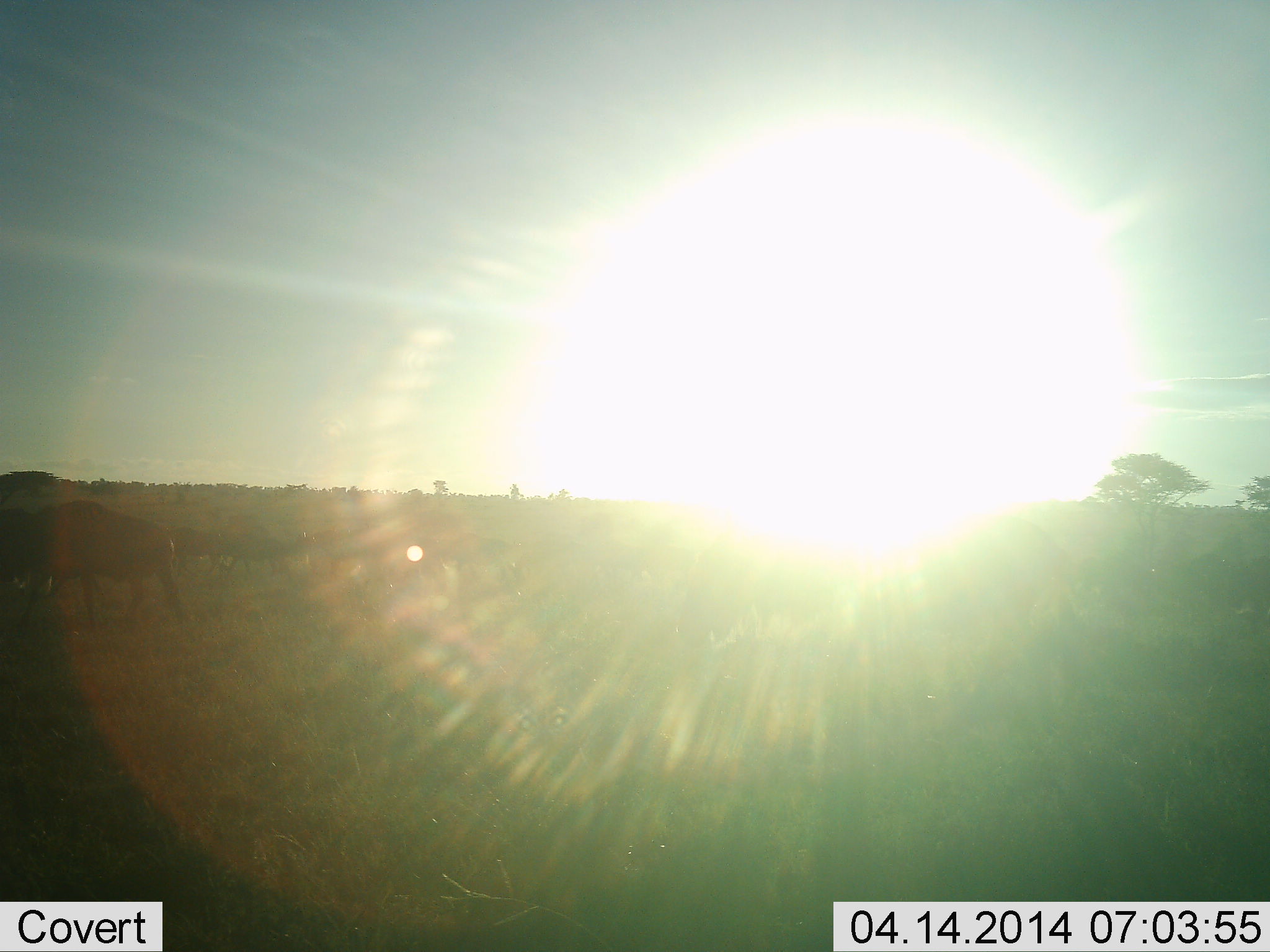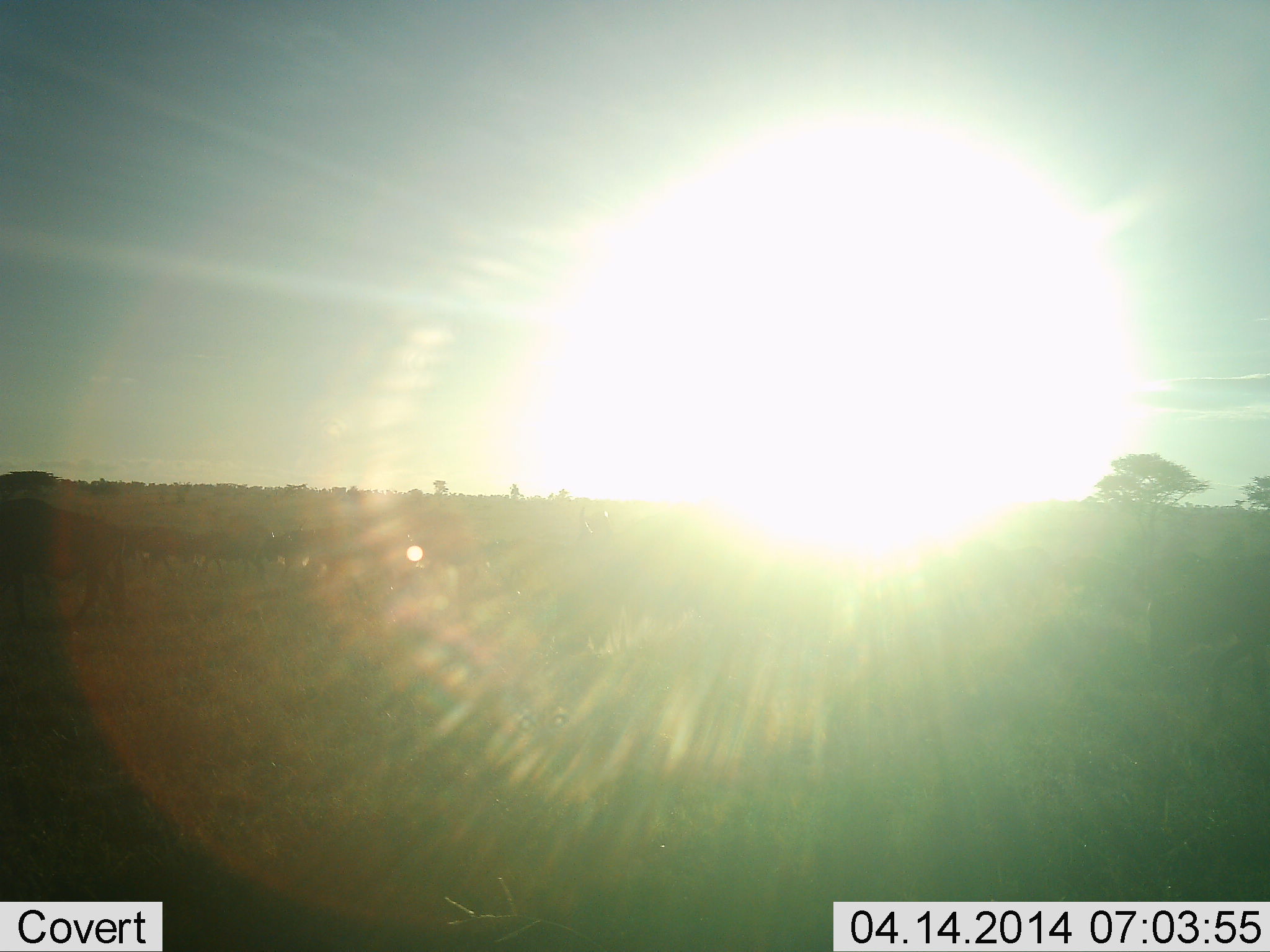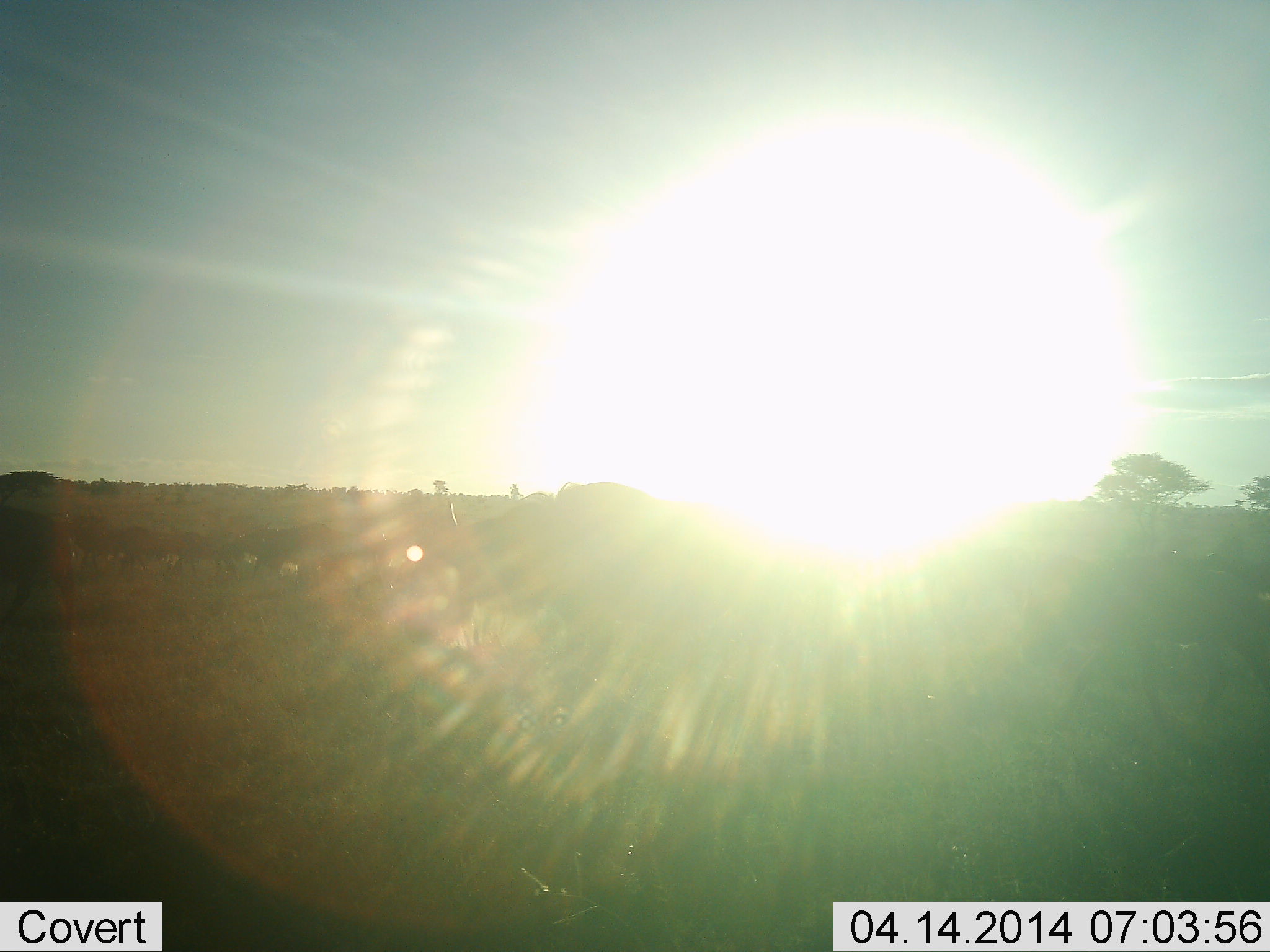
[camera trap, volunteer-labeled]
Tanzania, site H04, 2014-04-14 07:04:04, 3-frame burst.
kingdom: Animalia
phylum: Chordata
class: Mammalia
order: Artiodactyla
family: Bovidae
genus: Connochaetes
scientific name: Connochaetes taurinus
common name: blue wildebeest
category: wildebeest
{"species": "wildebeest (blue wildebeest) (Connochaetes taurinus)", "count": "11-50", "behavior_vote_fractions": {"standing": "0%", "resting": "0%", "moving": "100%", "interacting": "0%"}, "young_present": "10%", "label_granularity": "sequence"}